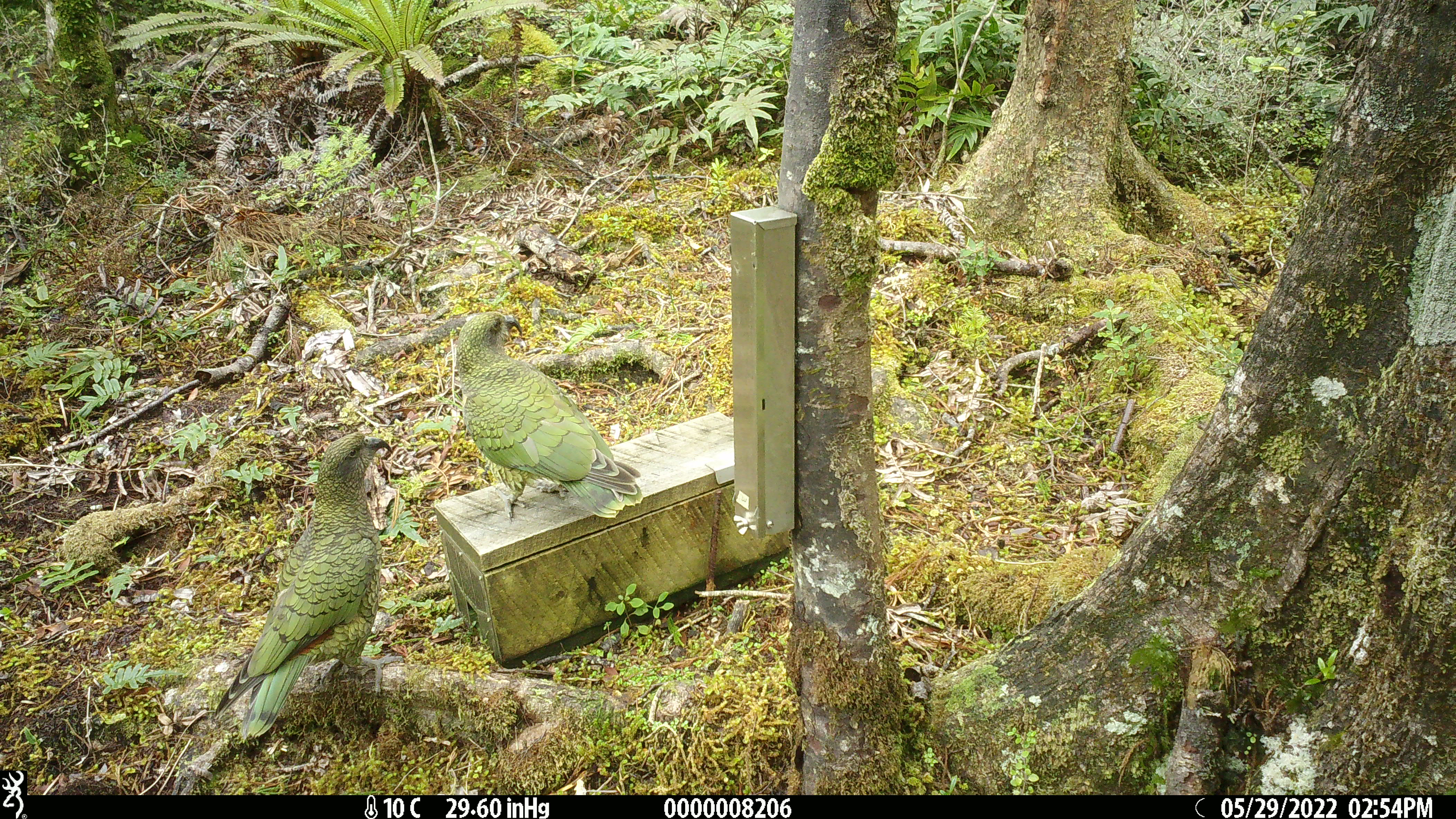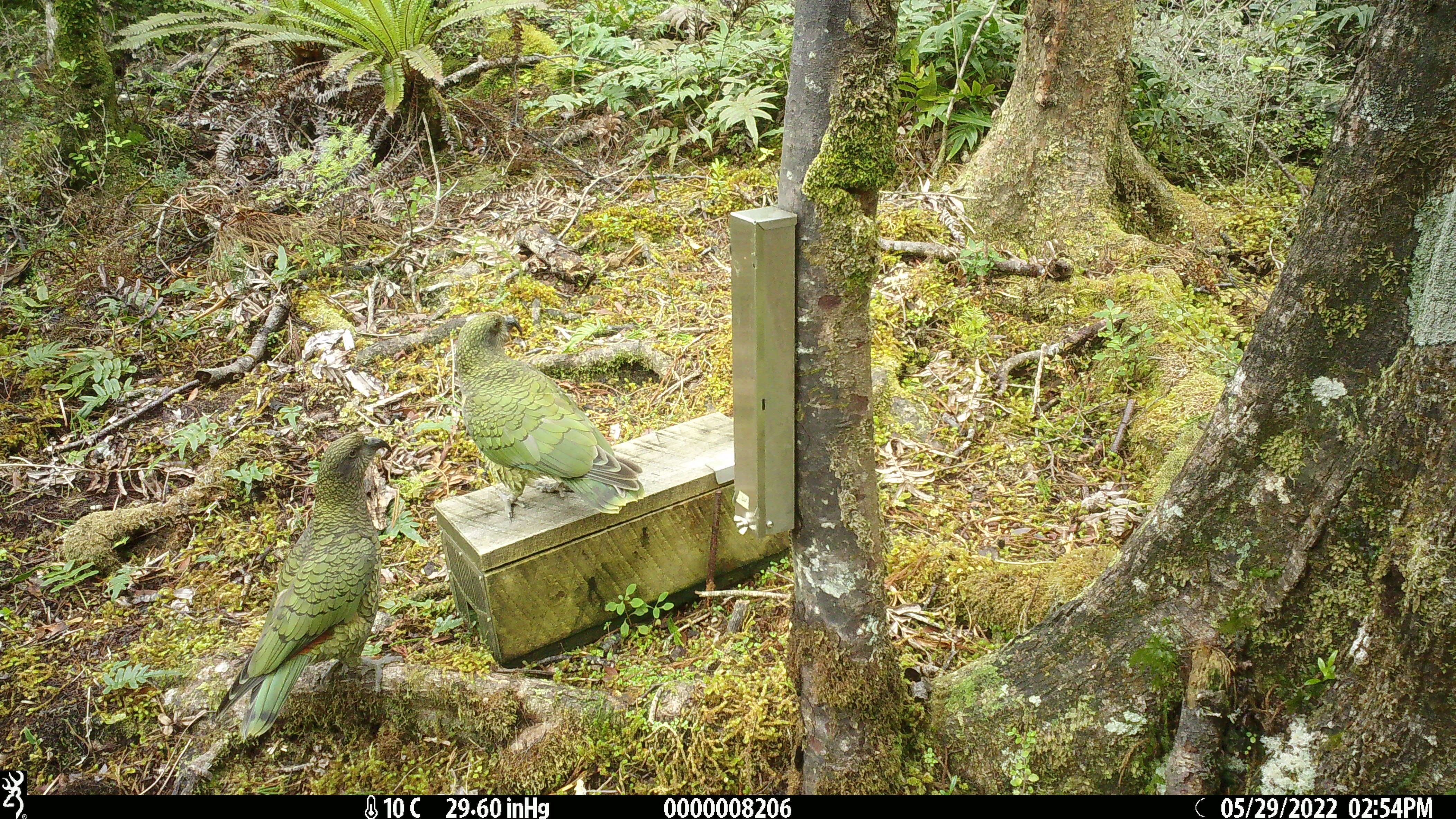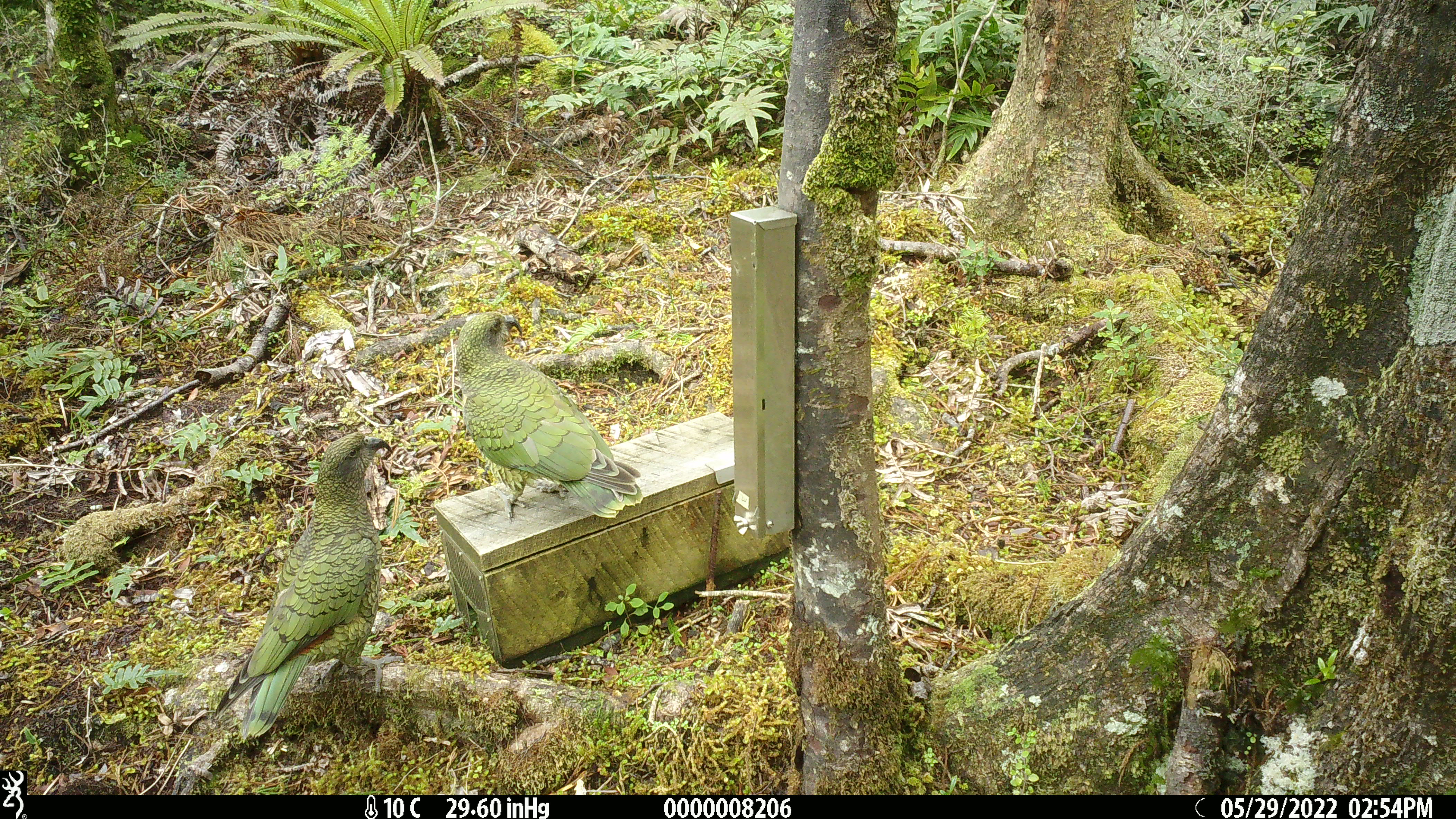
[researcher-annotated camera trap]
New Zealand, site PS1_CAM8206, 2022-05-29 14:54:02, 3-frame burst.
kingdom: Animalia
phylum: Chordata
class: Aves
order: Psittaciformes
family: Strigopidae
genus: Nestor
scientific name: Nestor notabilis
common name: kea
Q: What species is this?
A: Kea (Nestor notabilis).